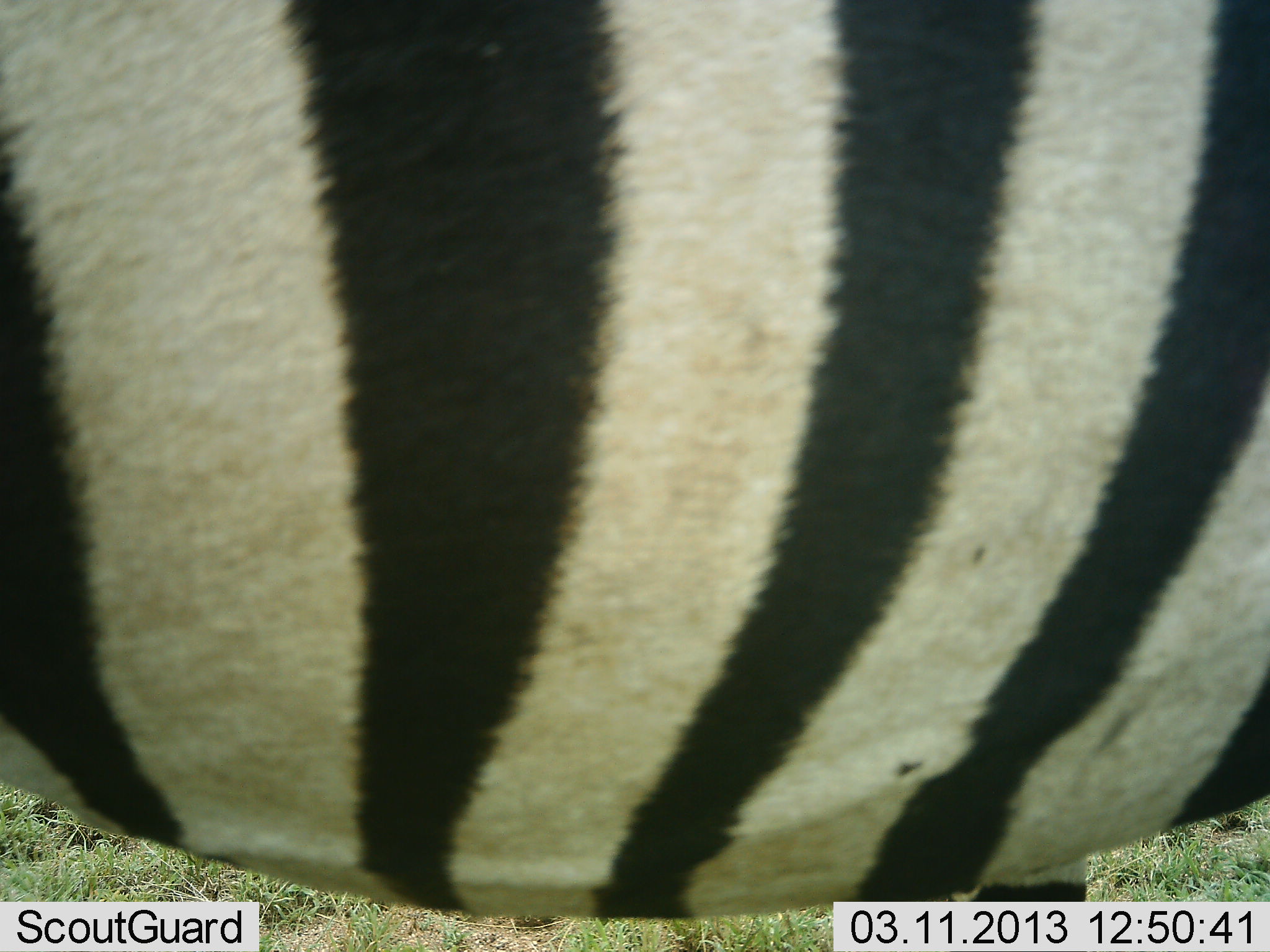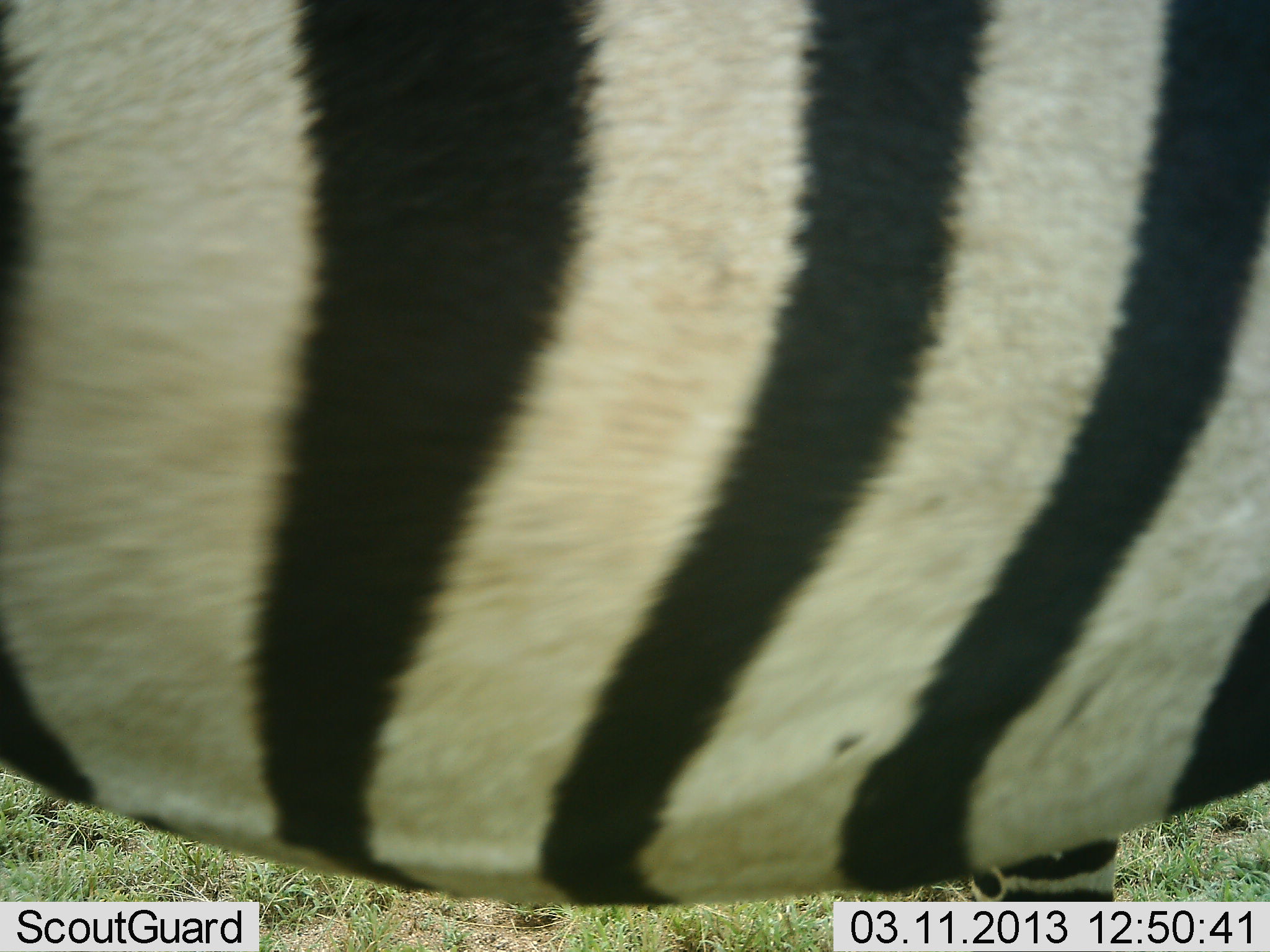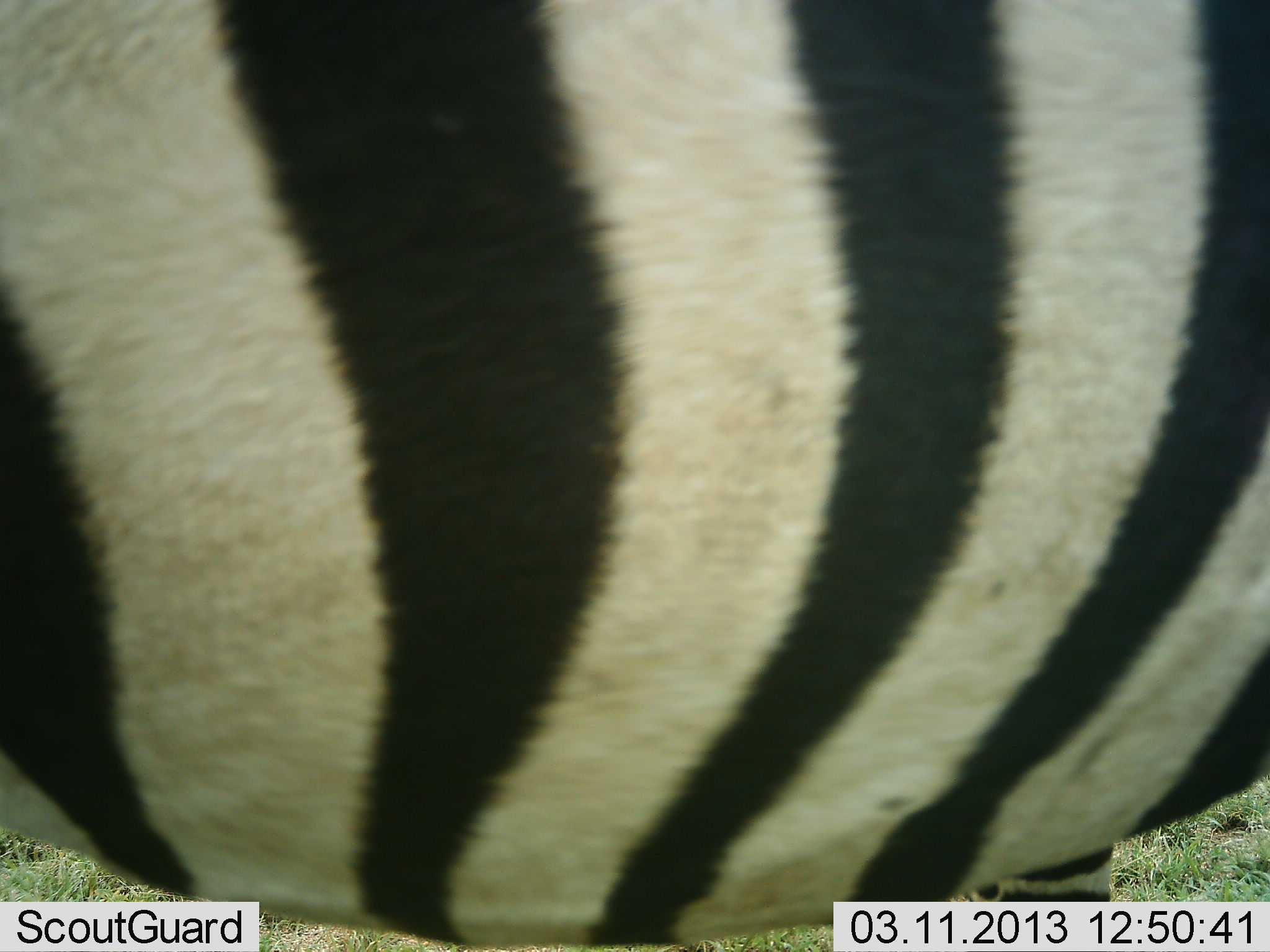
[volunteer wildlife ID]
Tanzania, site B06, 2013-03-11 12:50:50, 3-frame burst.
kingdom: Animalia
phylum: Chordata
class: Mammalia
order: Perissodactyla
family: Equidae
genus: Equus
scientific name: Equus quagga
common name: plains zebra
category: zebra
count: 1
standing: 78%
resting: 2%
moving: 22%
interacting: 0%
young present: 0%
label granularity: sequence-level